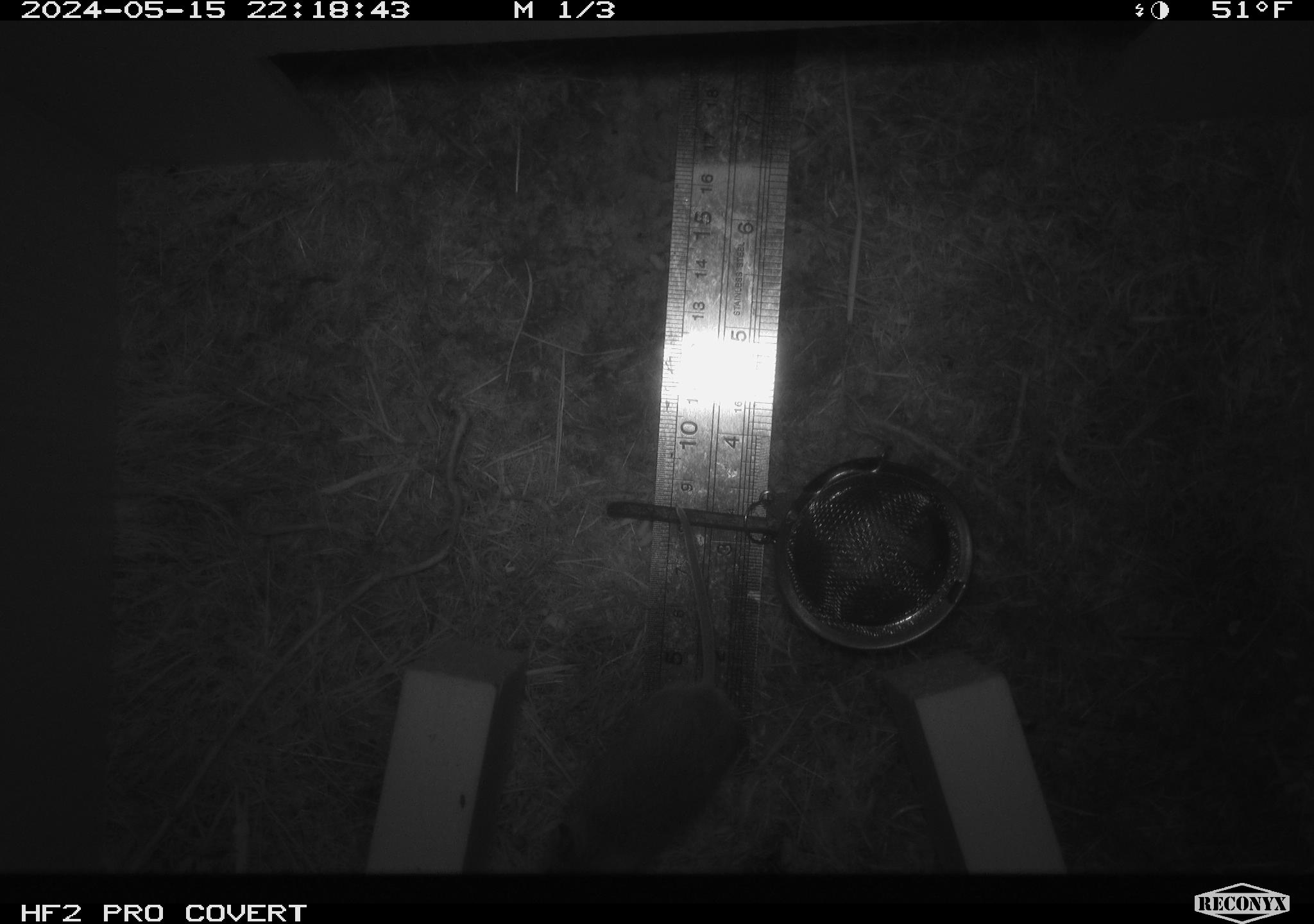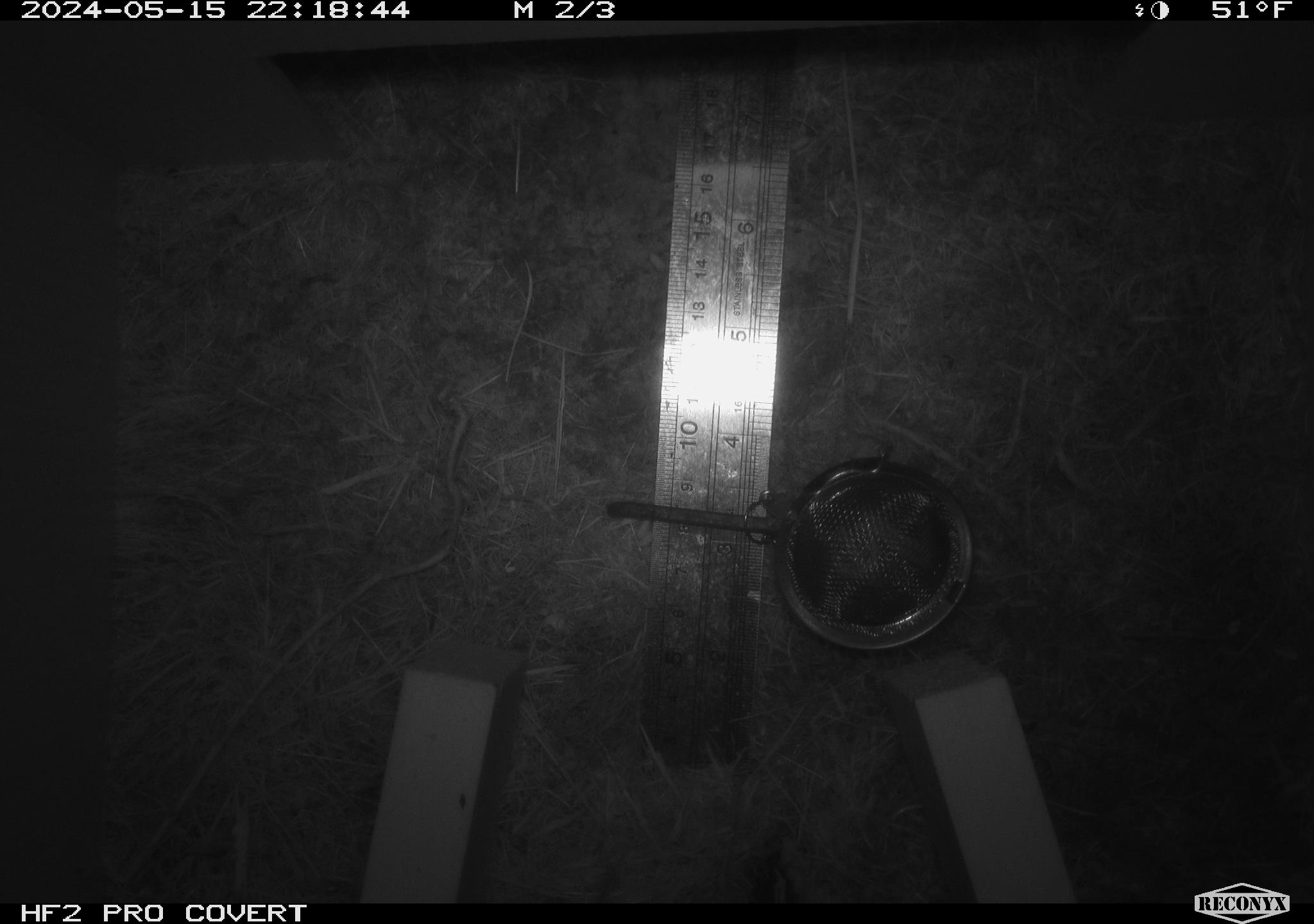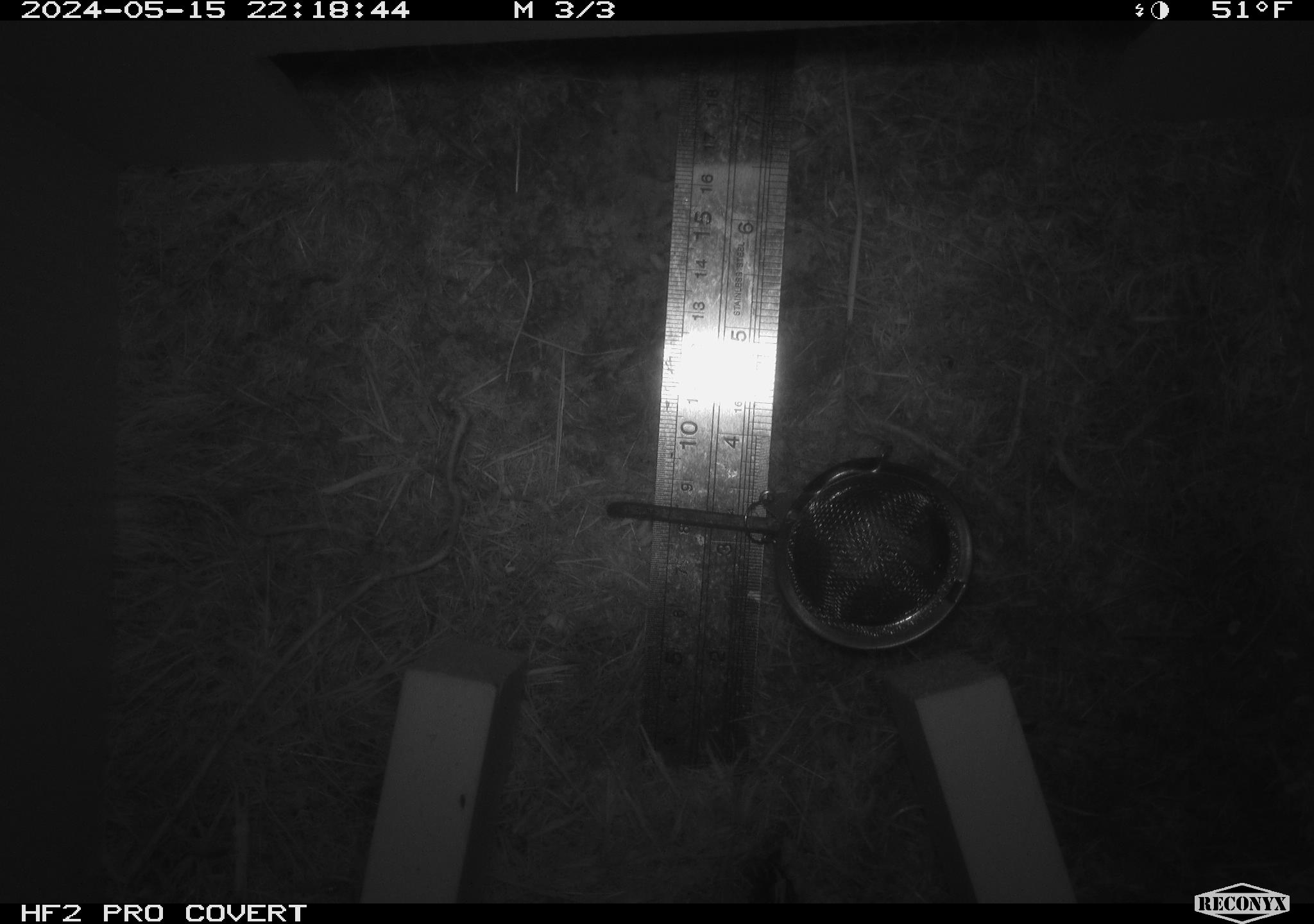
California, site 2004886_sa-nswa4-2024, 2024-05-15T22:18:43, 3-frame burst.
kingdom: Animalia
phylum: Chordata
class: Mammalia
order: Rodentia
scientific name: Rodentia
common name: rodent